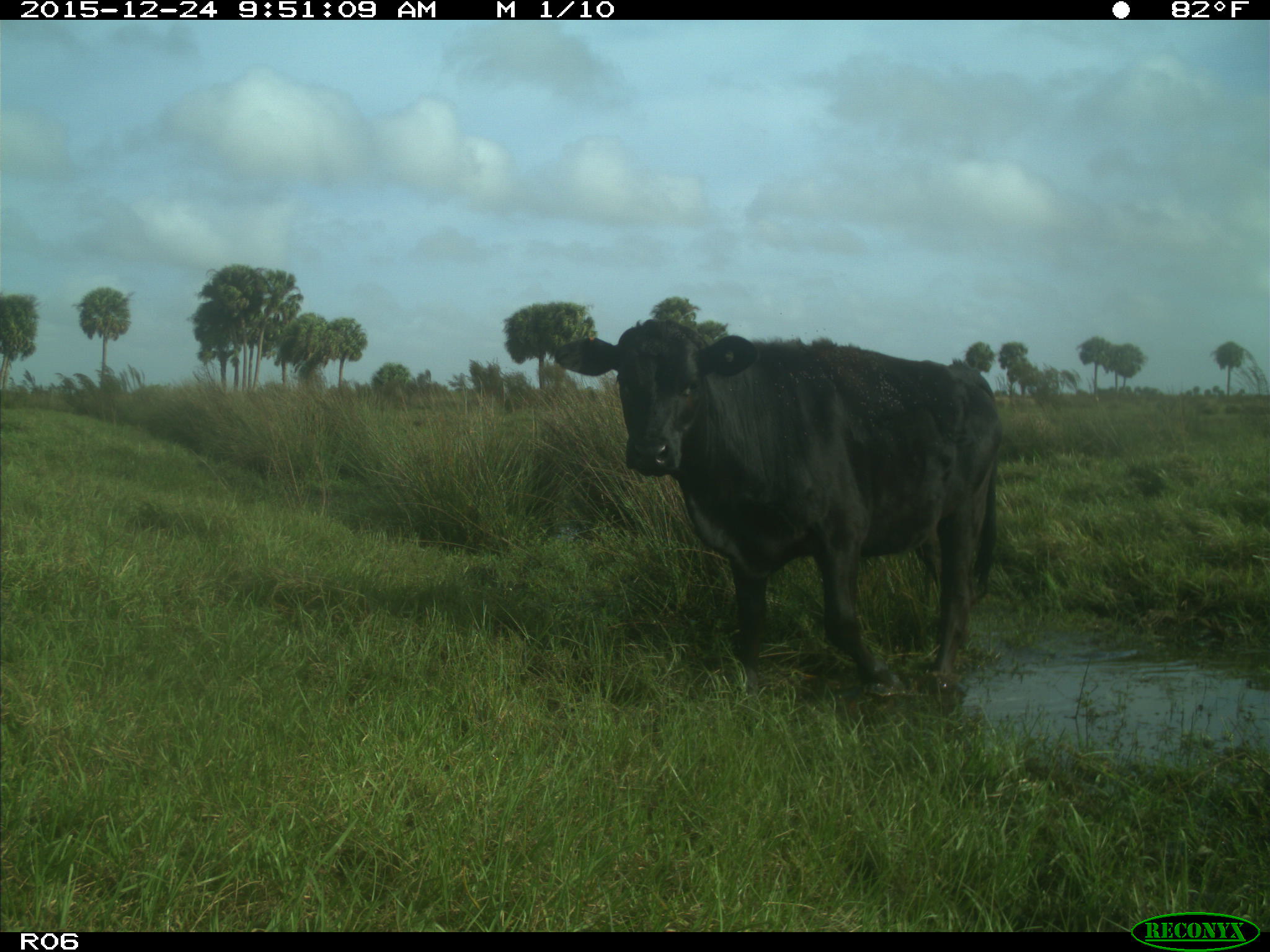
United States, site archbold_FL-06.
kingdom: Animalia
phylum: Chordata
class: Mammalia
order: Artiodactyla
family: Bovidae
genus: Bos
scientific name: Bos taurus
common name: domestic cow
Bos taurus (domestic cow).